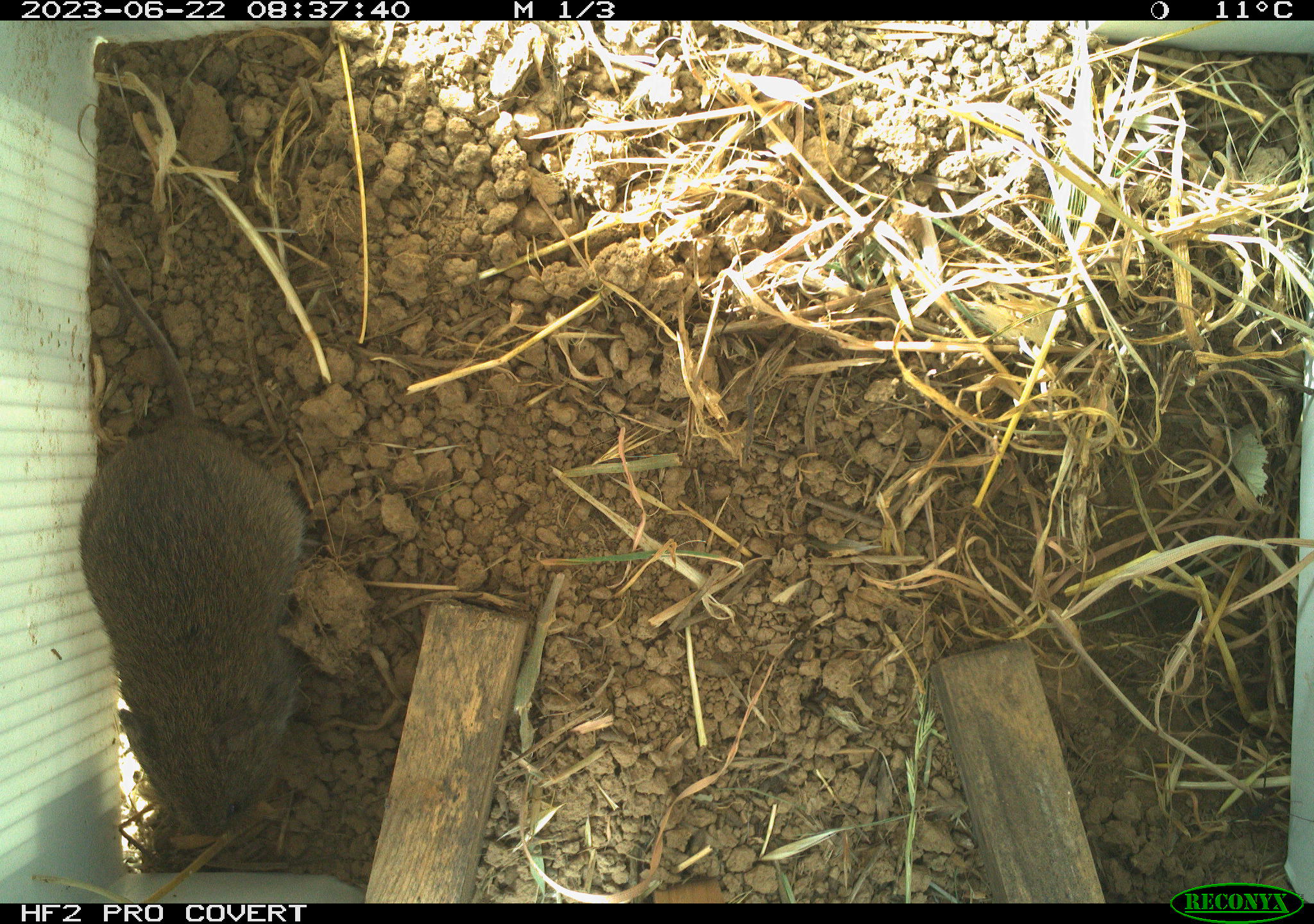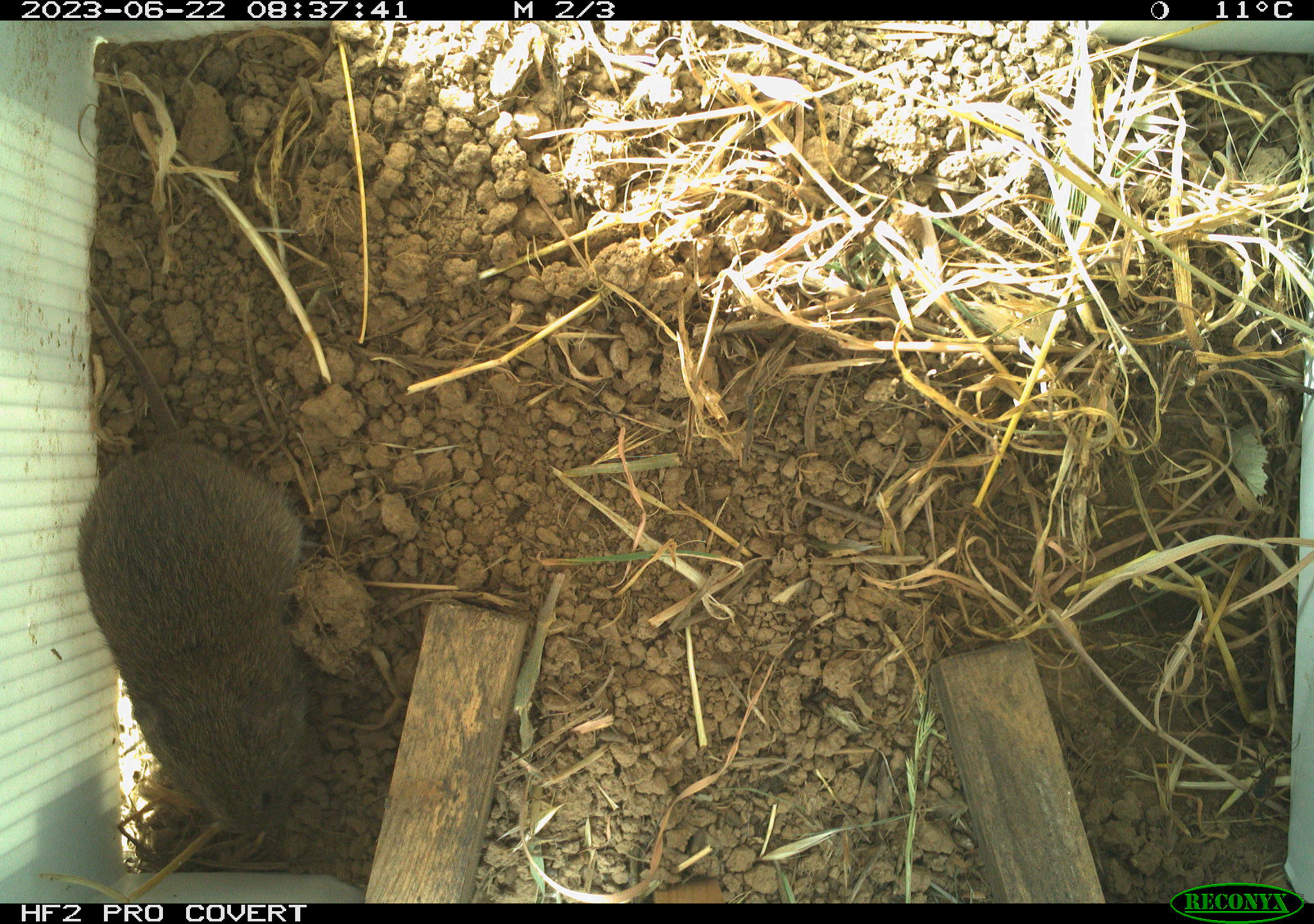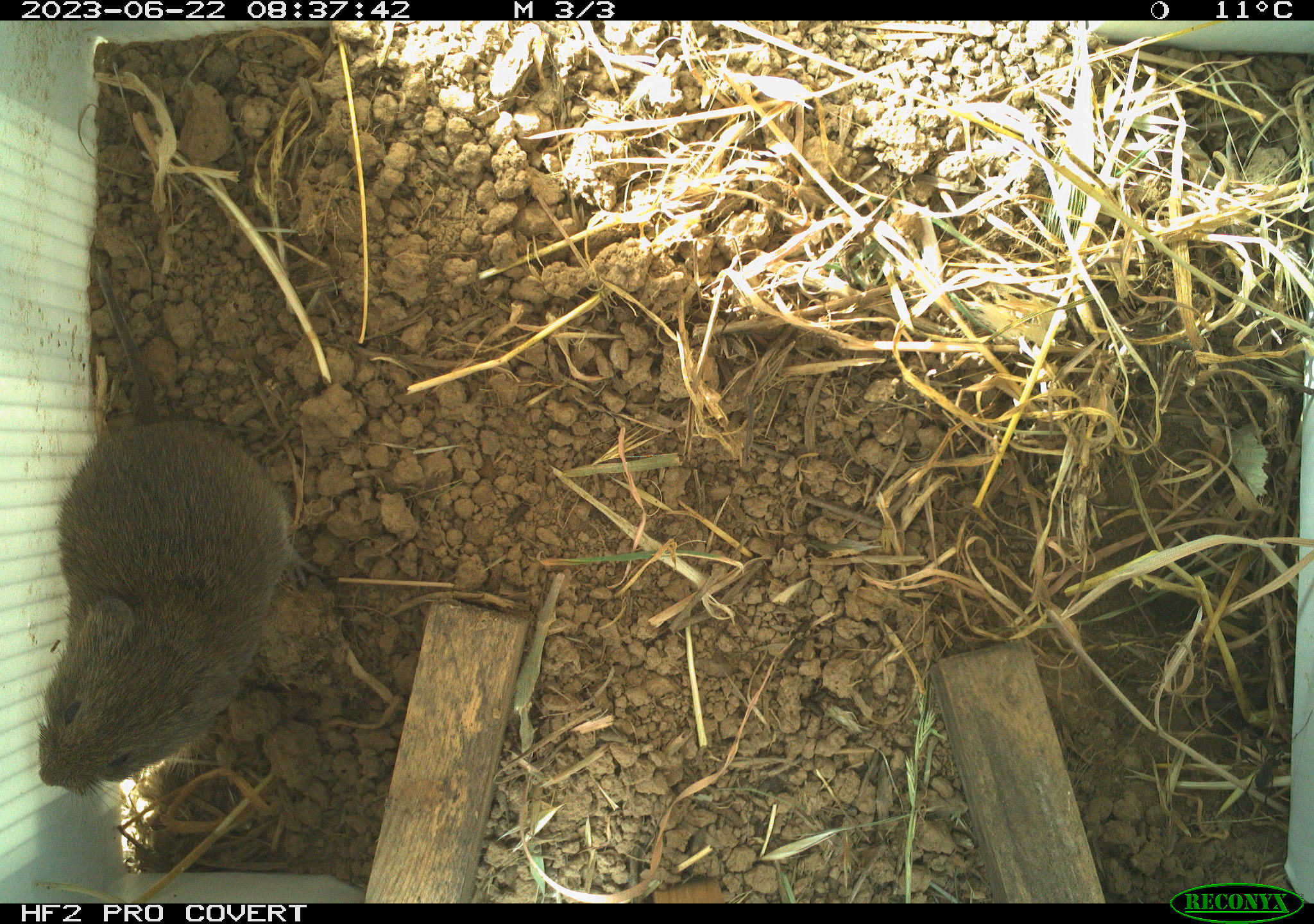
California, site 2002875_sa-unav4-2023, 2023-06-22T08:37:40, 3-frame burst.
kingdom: Animalia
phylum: Chordata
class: Mammalia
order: Rodentia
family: Cricetidae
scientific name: Arvicolinae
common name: voles, lemmings, and muskrats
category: arvicolinae subfamily